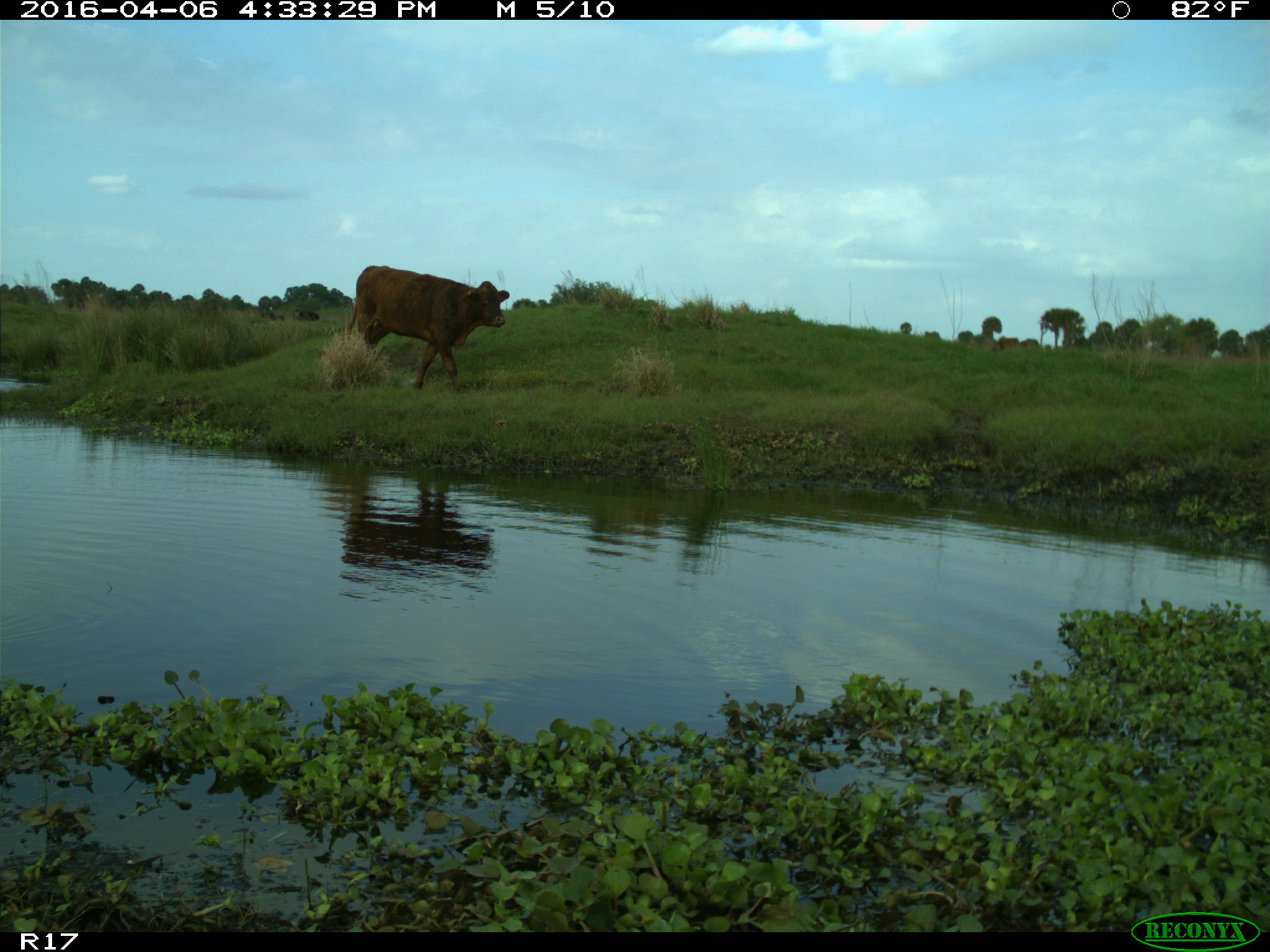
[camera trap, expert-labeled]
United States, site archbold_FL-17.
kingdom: Animalia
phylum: Chordata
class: Mammalia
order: Artiodactyla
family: Bovidae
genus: Bos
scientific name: Bos taurus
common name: domestic cow